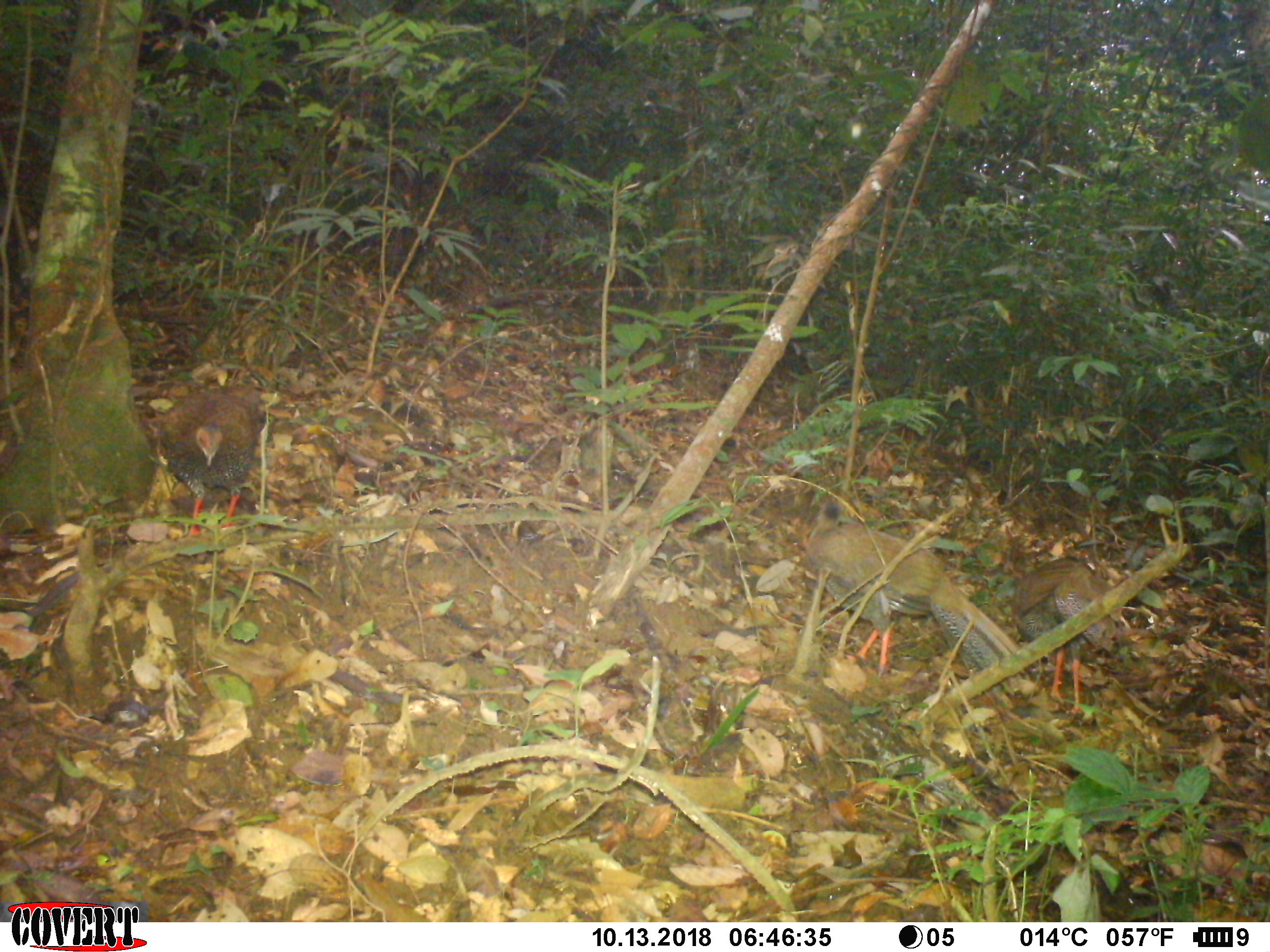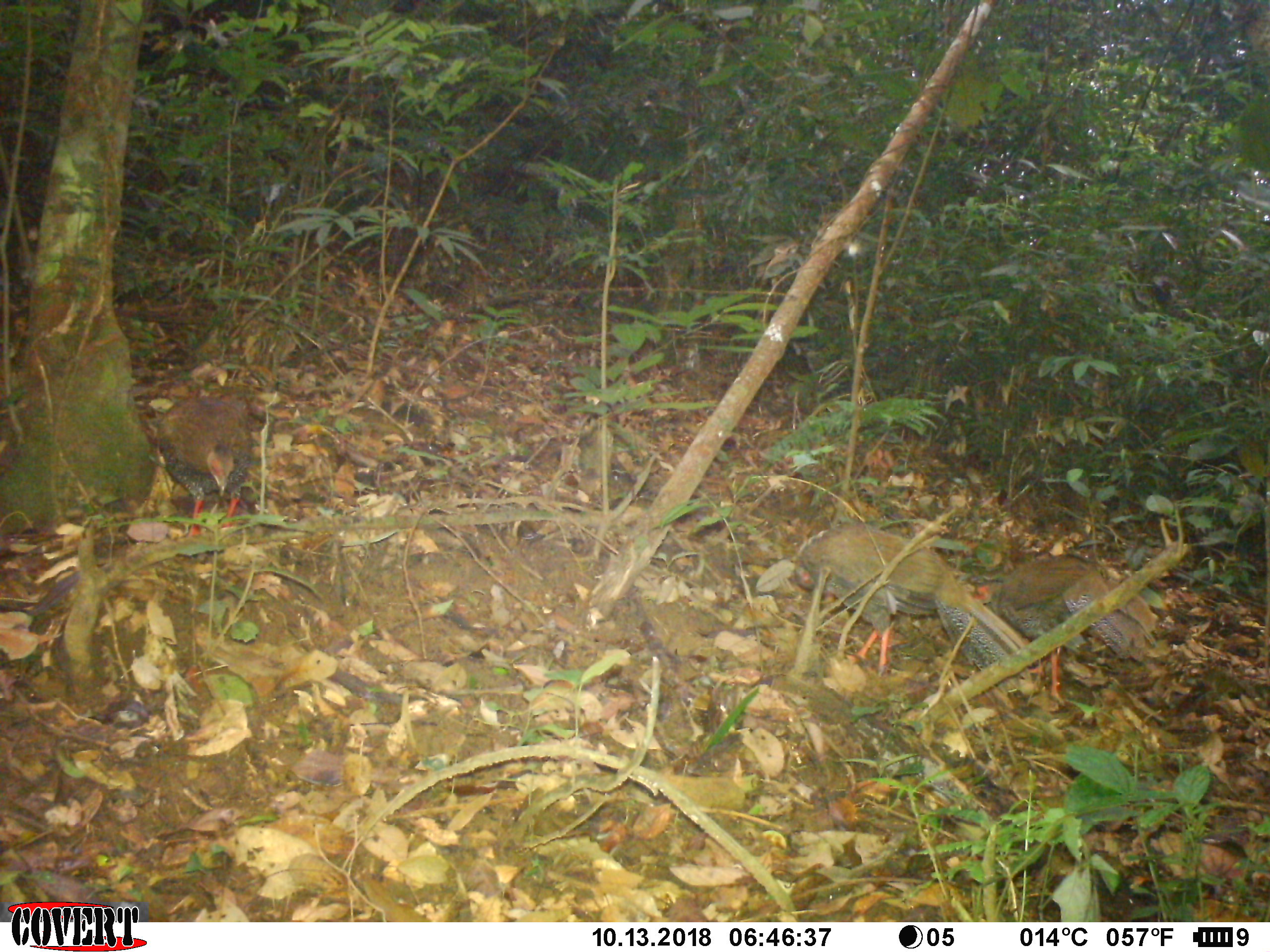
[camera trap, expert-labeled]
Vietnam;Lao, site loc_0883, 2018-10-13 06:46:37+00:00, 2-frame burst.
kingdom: Animalia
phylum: Chordata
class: Aves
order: Galliformes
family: Phasianidae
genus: Lophura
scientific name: Lophura nycthemera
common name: silver pheasant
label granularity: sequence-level